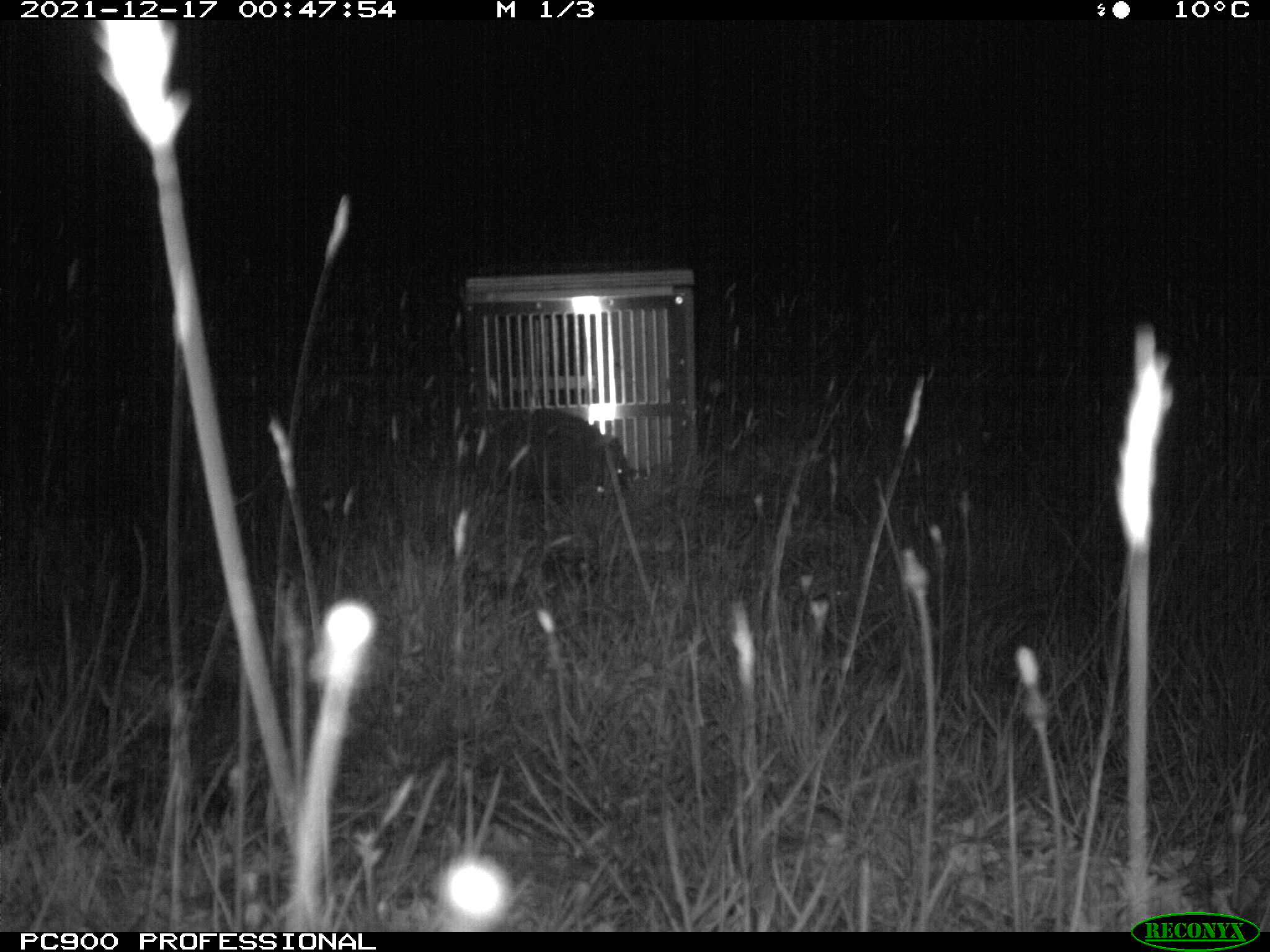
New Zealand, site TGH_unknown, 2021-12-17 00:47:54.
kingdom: Animalia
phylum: Chordata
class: Mammalia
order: Eulipotyphla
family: Erinaceidae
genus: Erinaceus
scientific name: Erinaceus europaeus europaeus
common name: european hedgehog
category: hedgehog